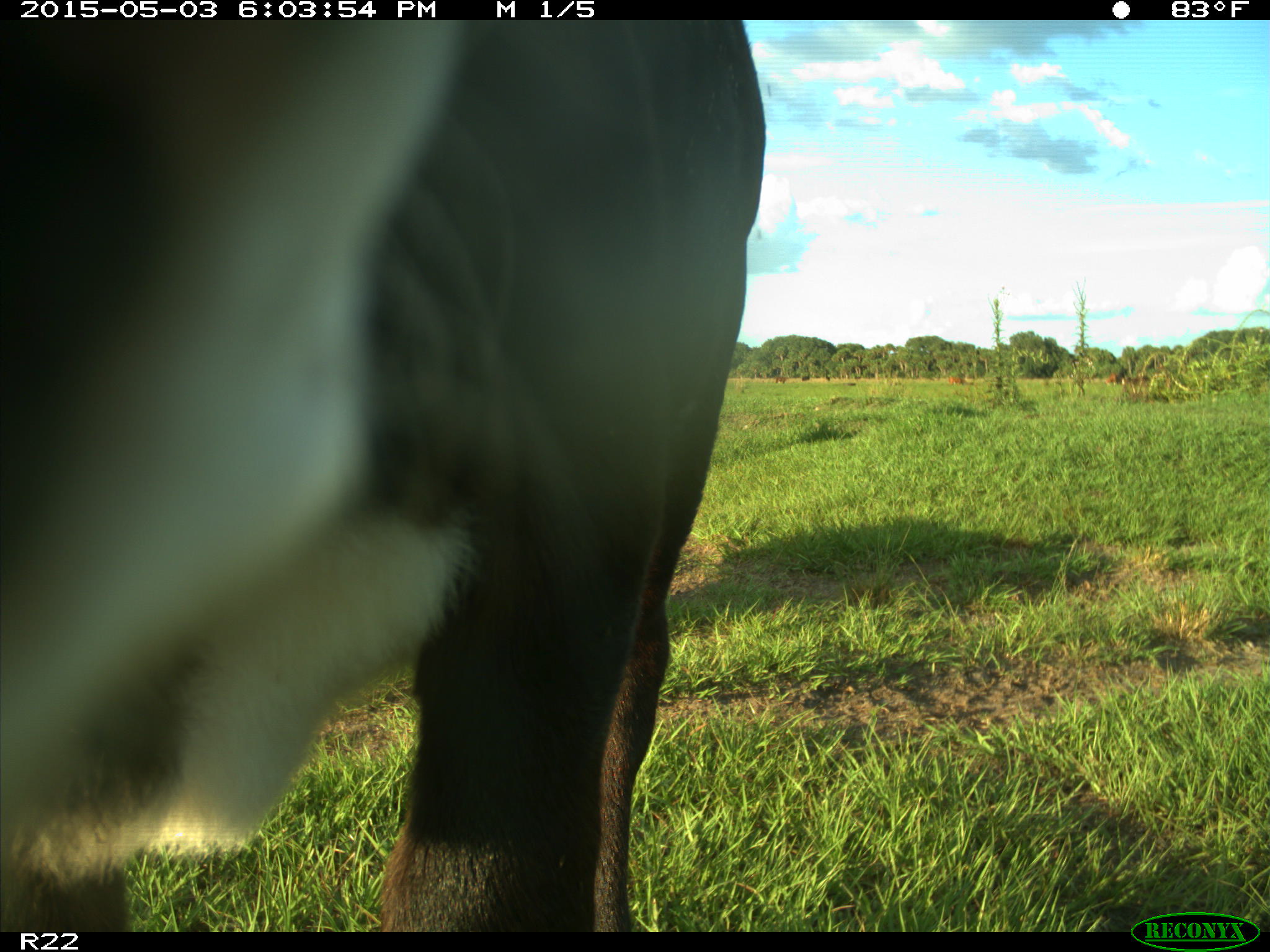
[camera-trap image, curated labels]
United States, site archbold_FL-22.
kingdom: Animalia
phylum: Chordata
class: Mammalia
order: Artiodactyla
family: Bovidae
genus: Bos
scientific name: Bos taurus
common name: domestic cow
Bos taurus (domestic cow).